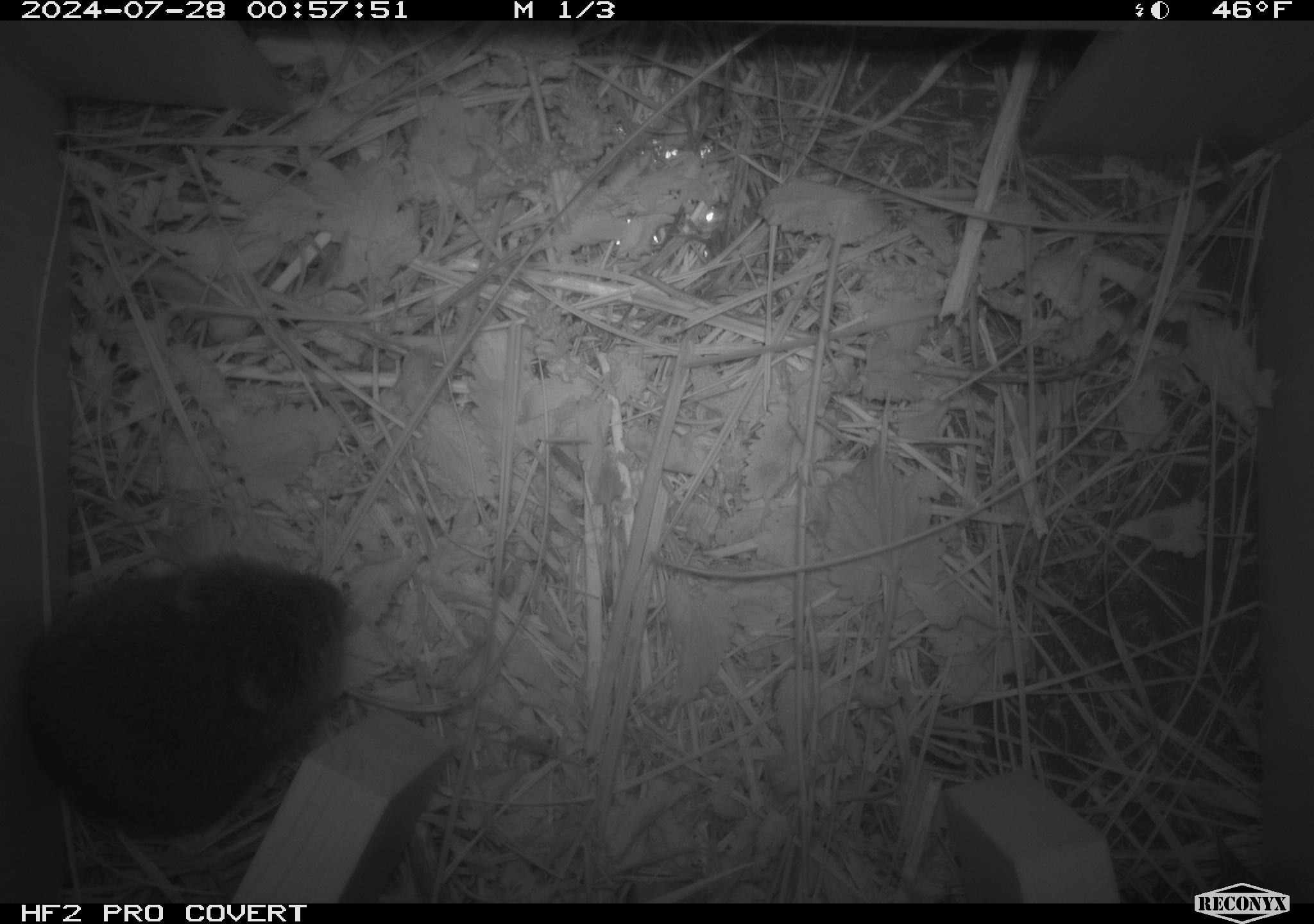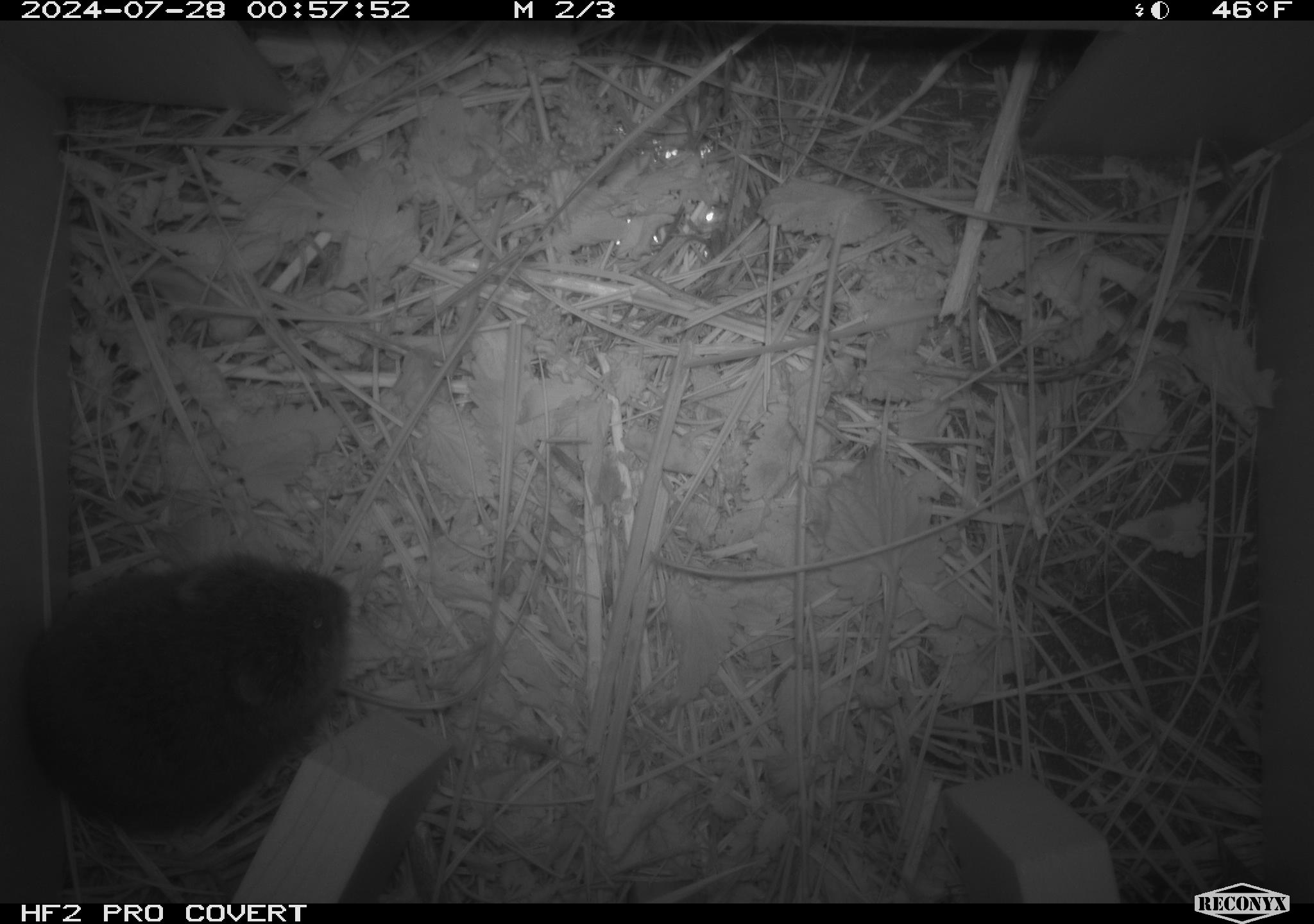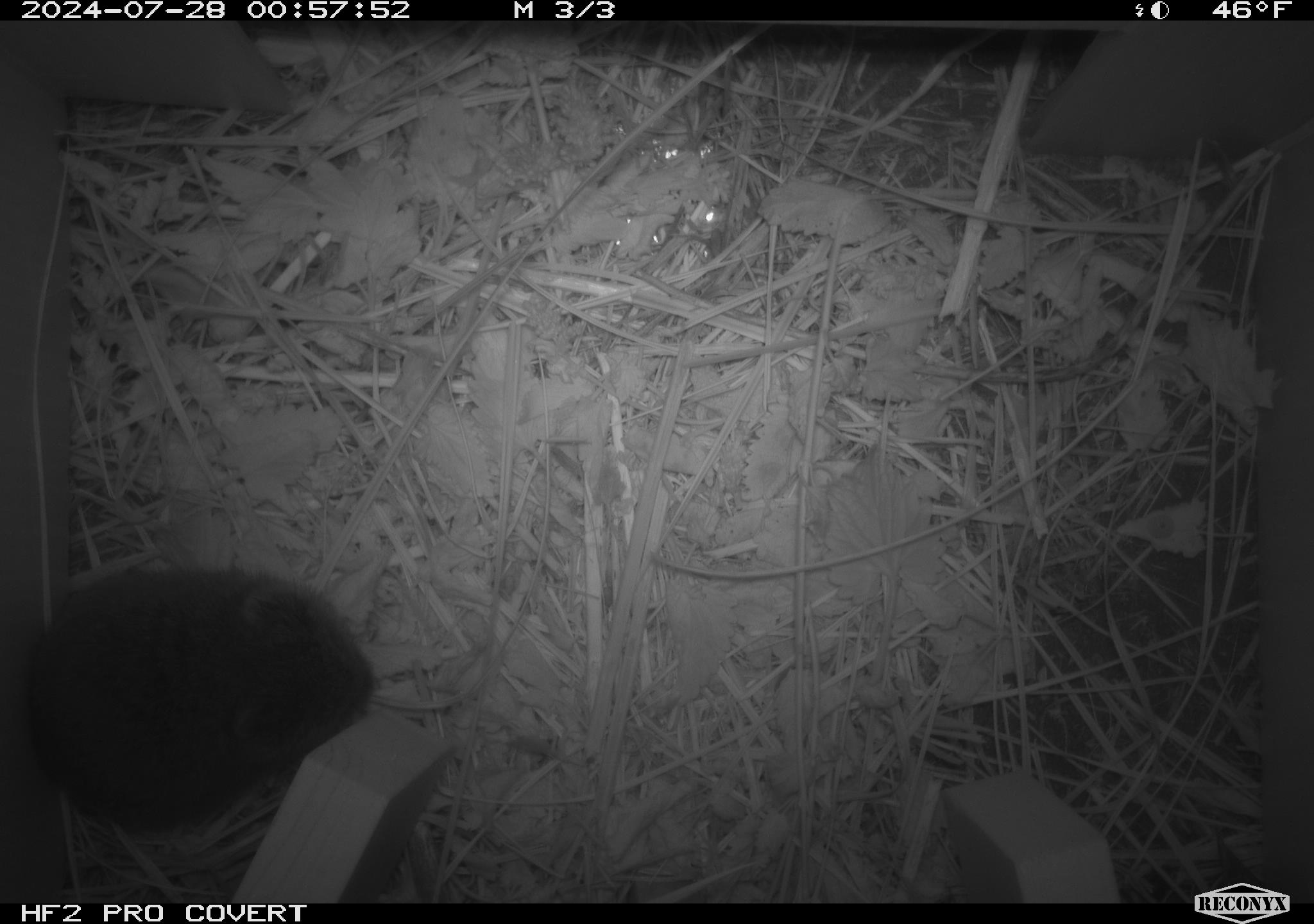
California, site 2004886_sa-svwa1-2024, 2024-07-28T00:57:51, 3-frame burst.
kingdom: Animalia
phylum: Chordata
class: Mammalia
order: Rodentia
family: Cricetidae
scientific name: Arvicolinae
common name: voles, lemmings, and muskrats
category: arvicolinae subfamily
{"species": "arvicolinae subfamily (voles, lemmings, and muskrats) (Arvicolinae)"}